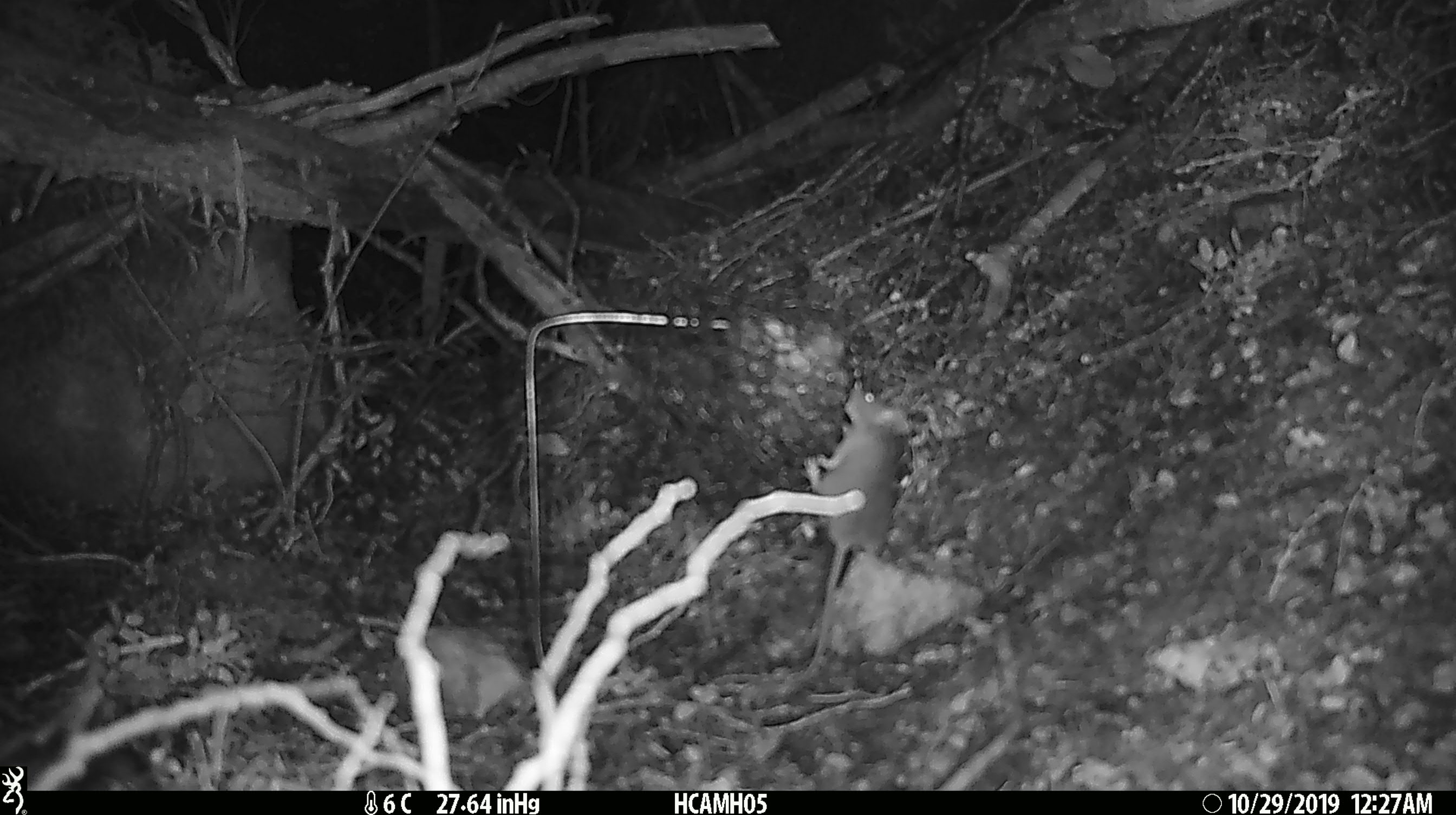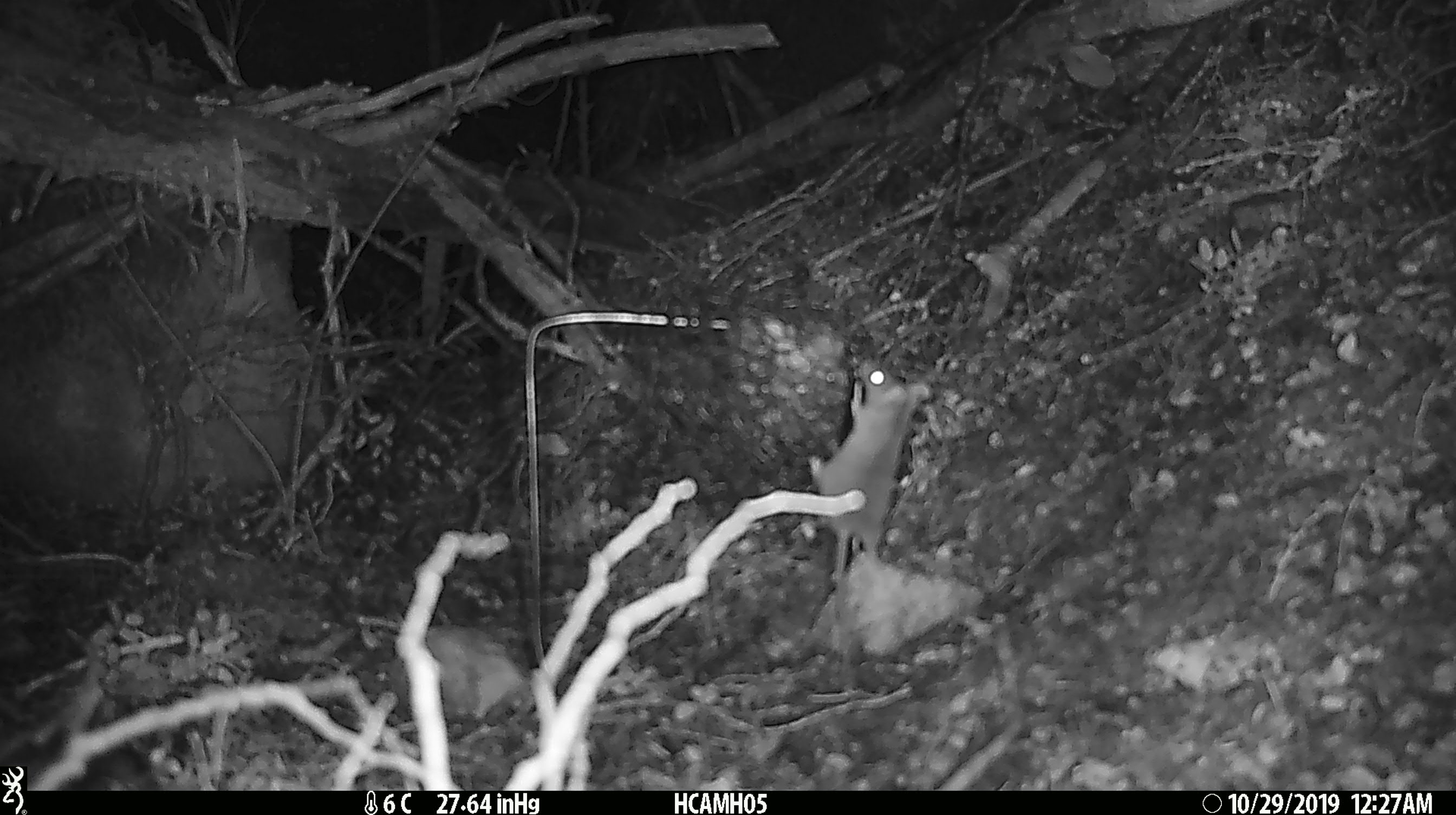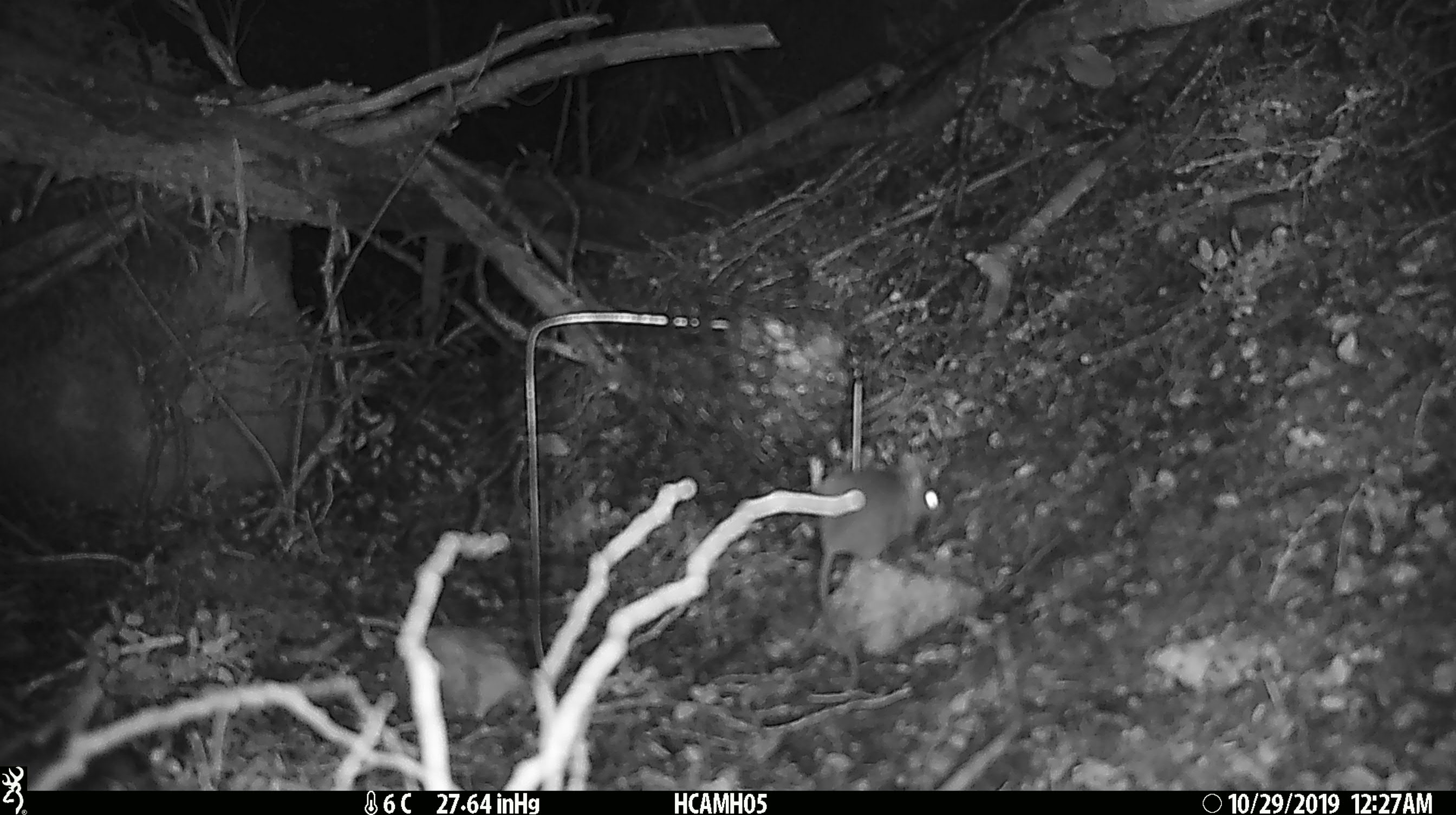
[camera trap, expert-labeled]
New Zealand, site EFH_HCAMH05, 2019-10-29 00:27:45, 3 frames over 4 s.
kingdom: Animalia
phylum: Chordata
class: Mammalia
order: Rodentia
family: Muridae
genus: Mus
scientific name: Mus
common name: mouse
Mouse (Mus).